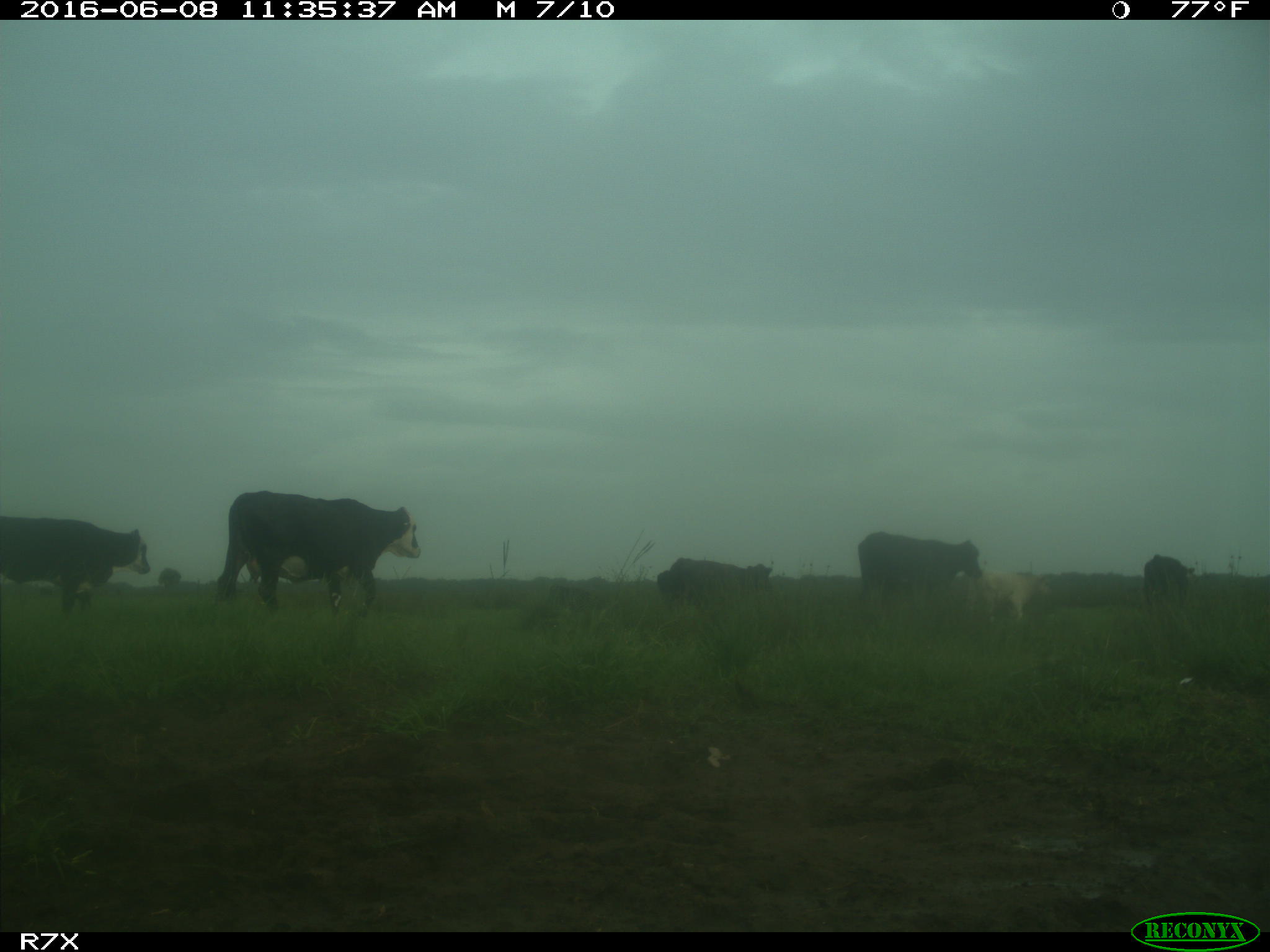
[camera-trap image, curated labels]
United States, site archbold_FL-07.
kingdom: Animalia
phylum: Chordata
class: Mammalia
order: Artiodactyla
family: Bovidae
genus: Bos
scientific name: Bos taurus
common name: domestic cow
Bos taurus (domestic cow).